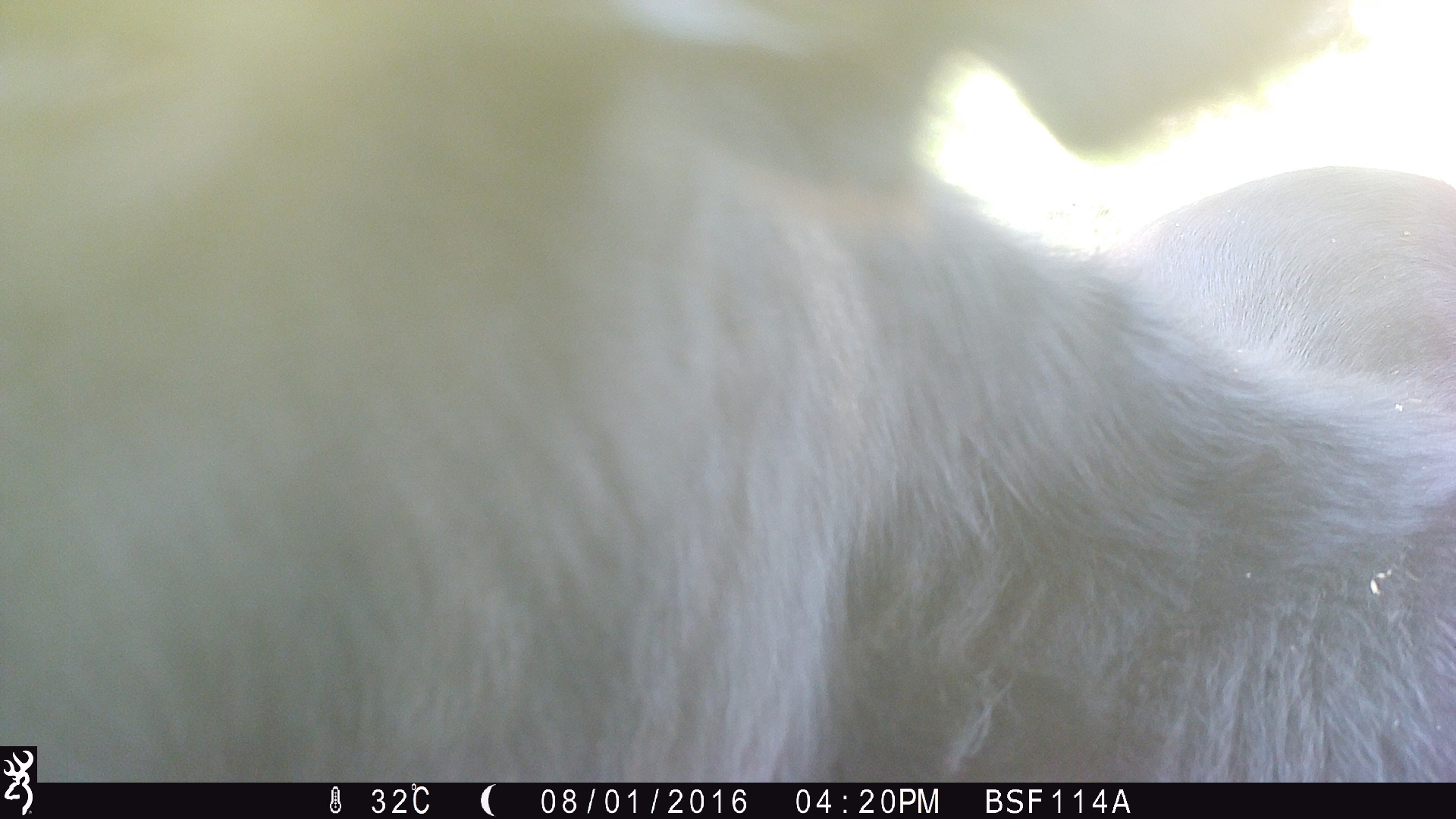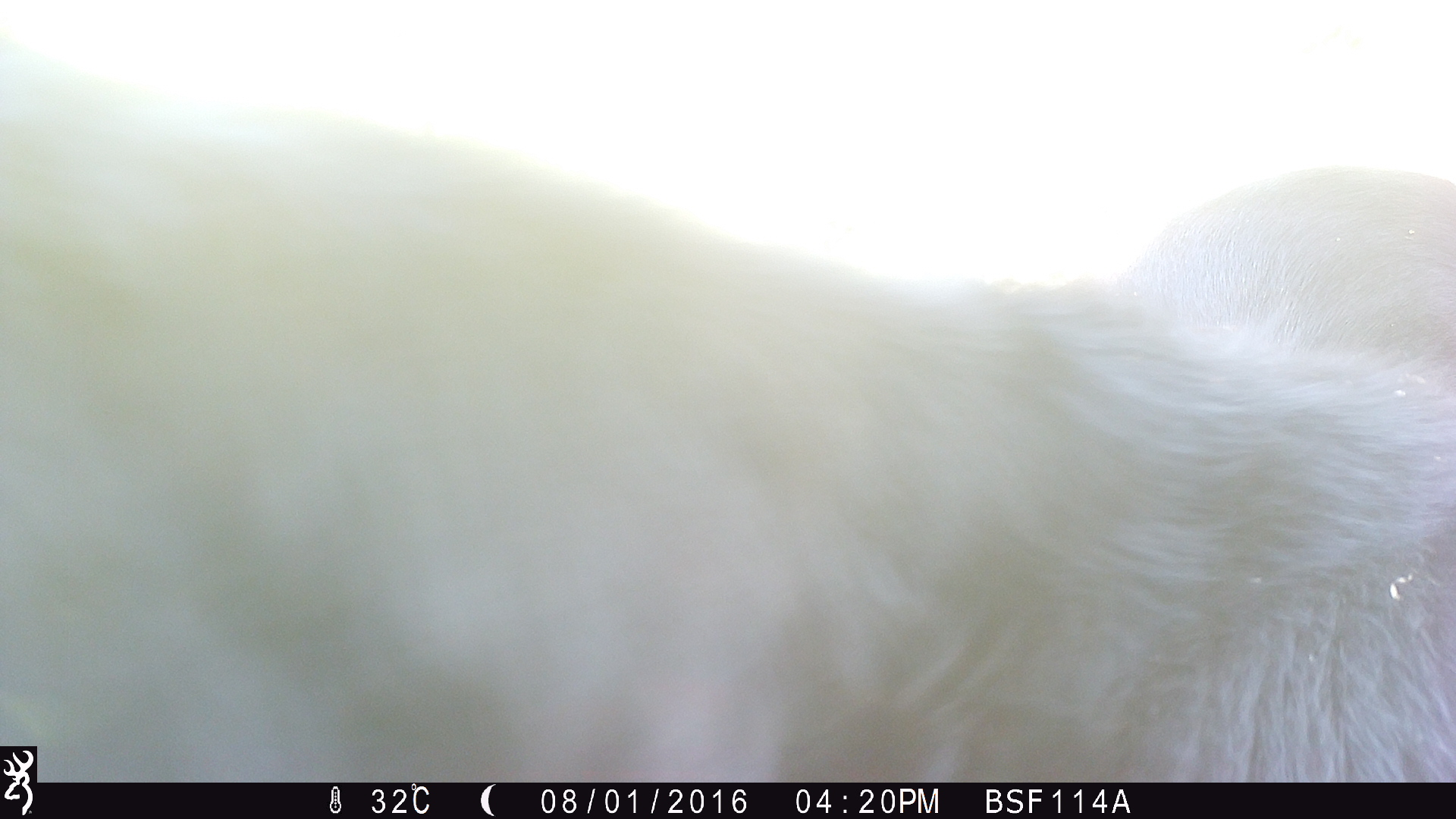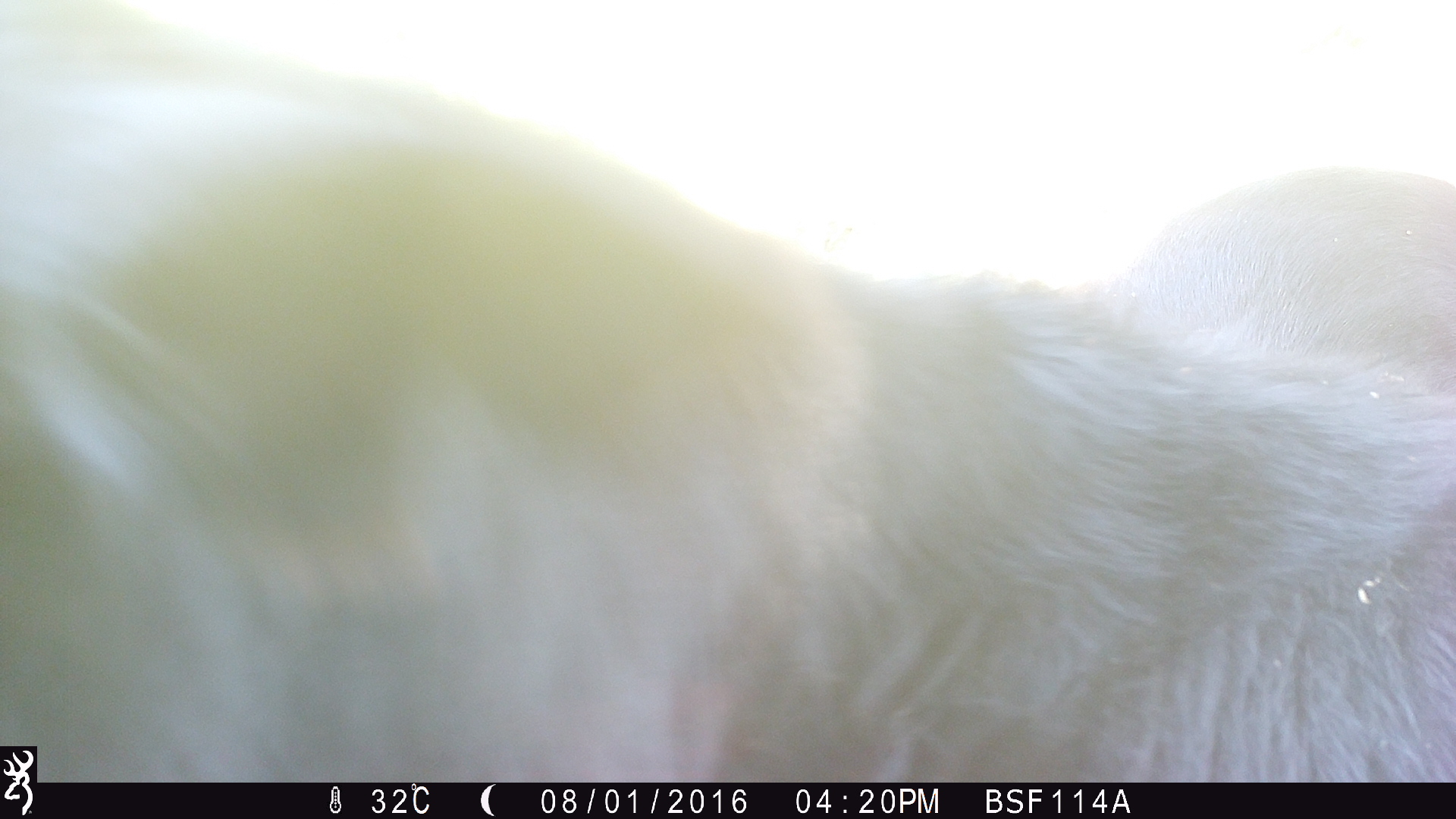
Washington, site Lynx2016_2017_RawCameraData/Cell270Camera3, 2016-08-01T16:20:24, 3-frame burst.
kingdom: Animalia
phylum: Chordata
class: Mammalia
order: Artiodactyla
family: Bovidae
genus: Bos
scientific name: Bos taurus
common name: domestic cattle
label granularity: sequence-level